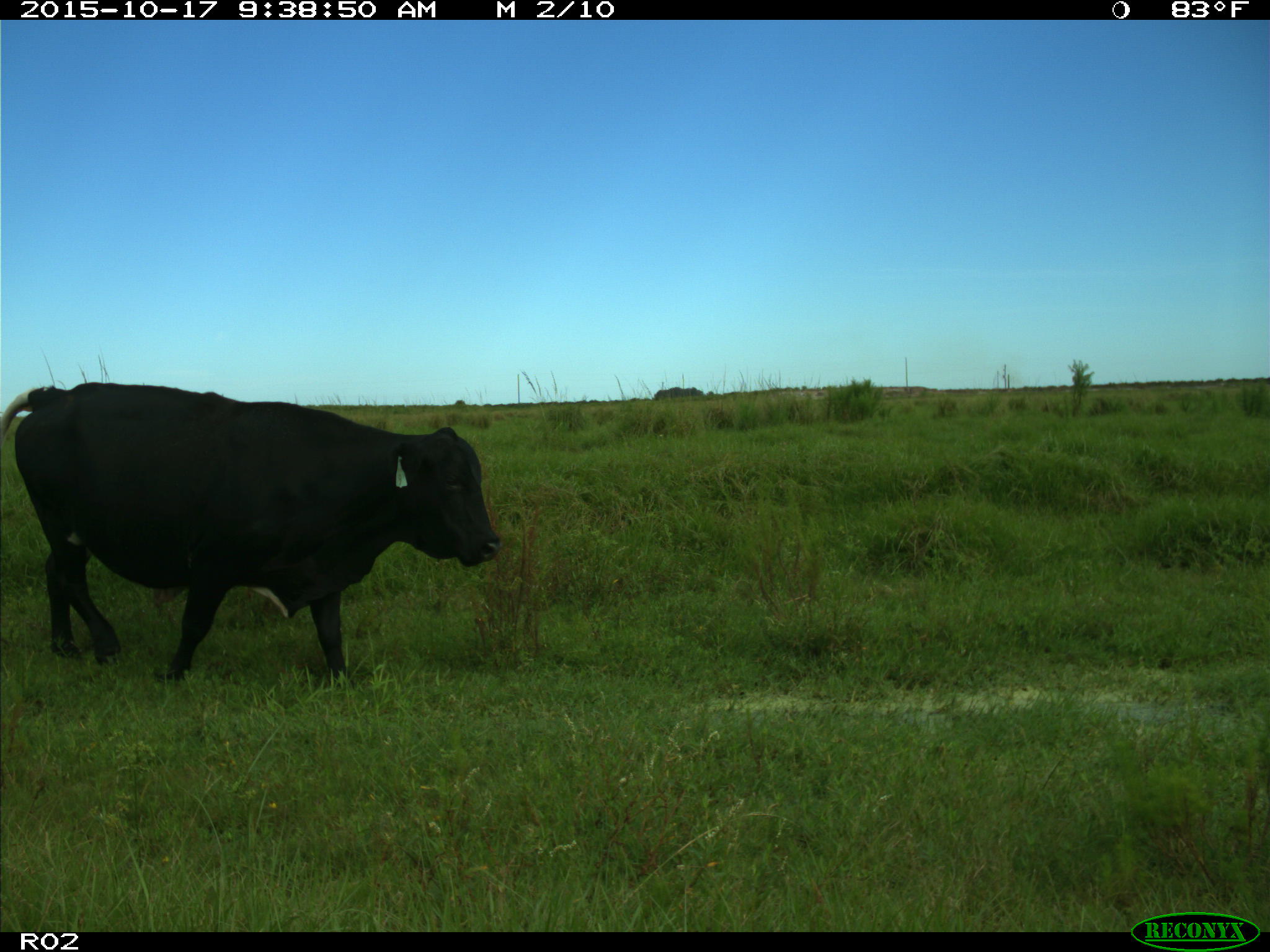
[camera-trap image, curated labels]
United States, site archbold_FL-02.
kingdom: Animalia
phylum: Chordata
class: Mammalia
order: Artiodactyla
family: Bovidae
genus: Bos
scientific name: Bos taurus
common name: domestic cow